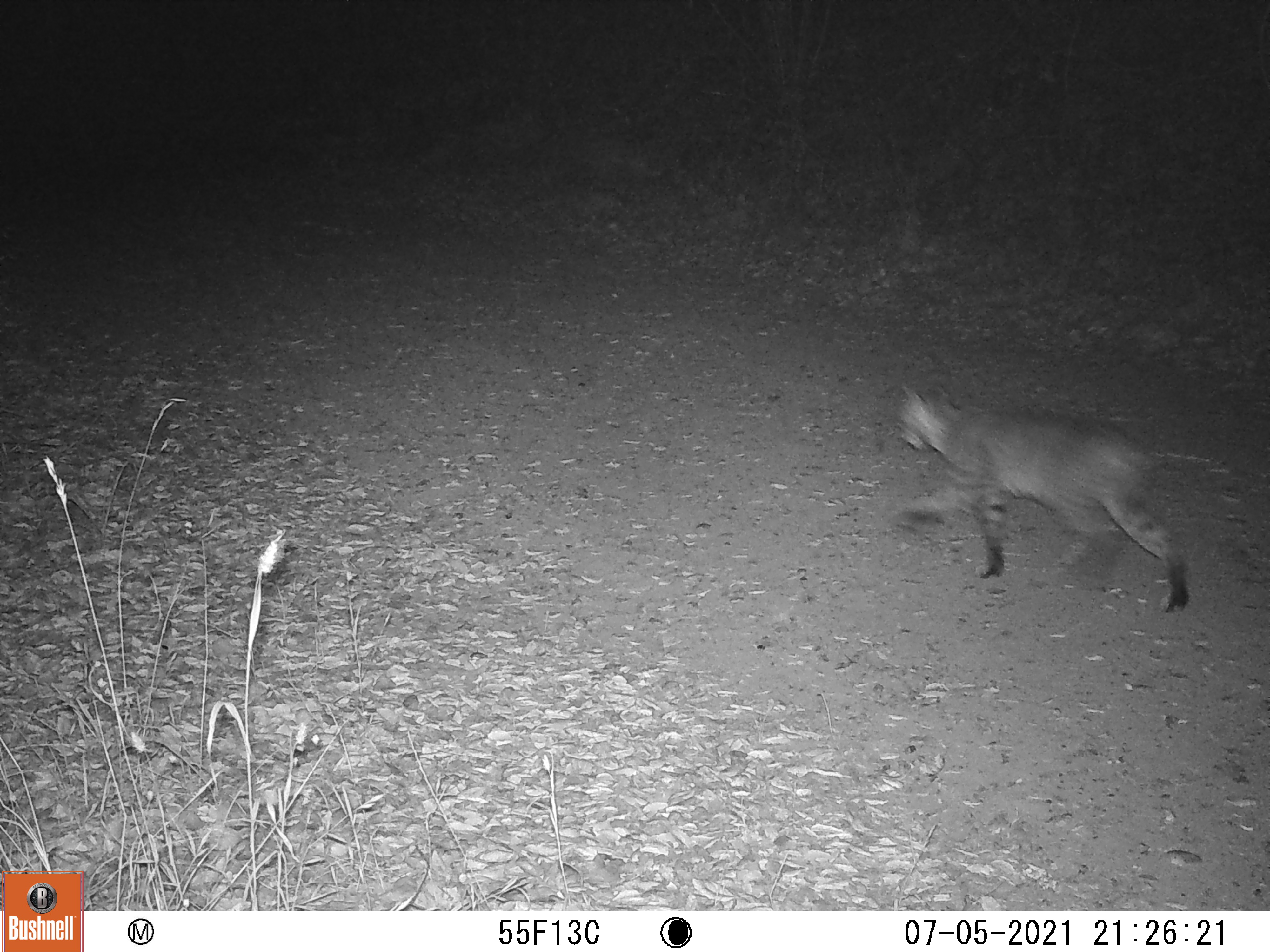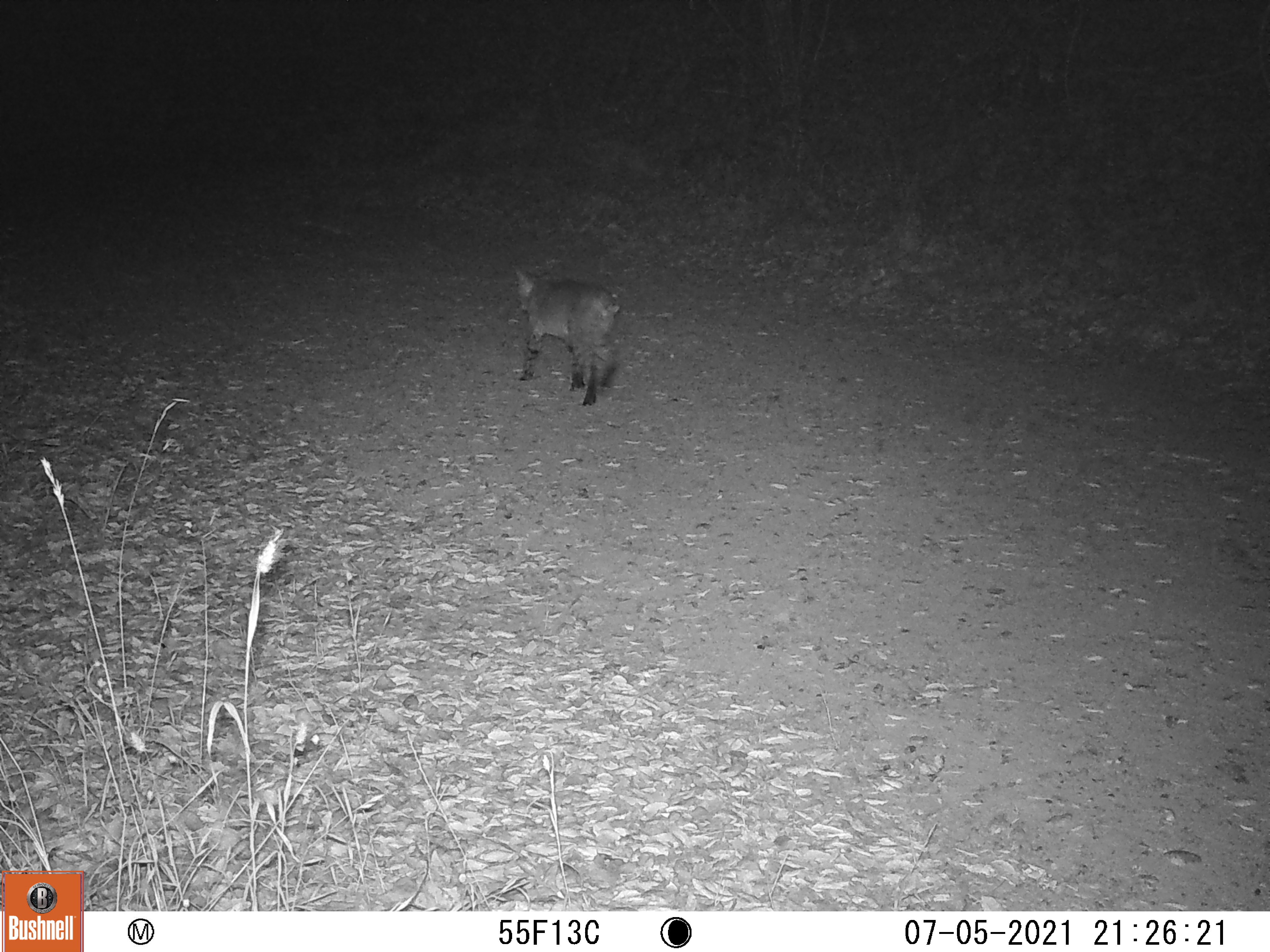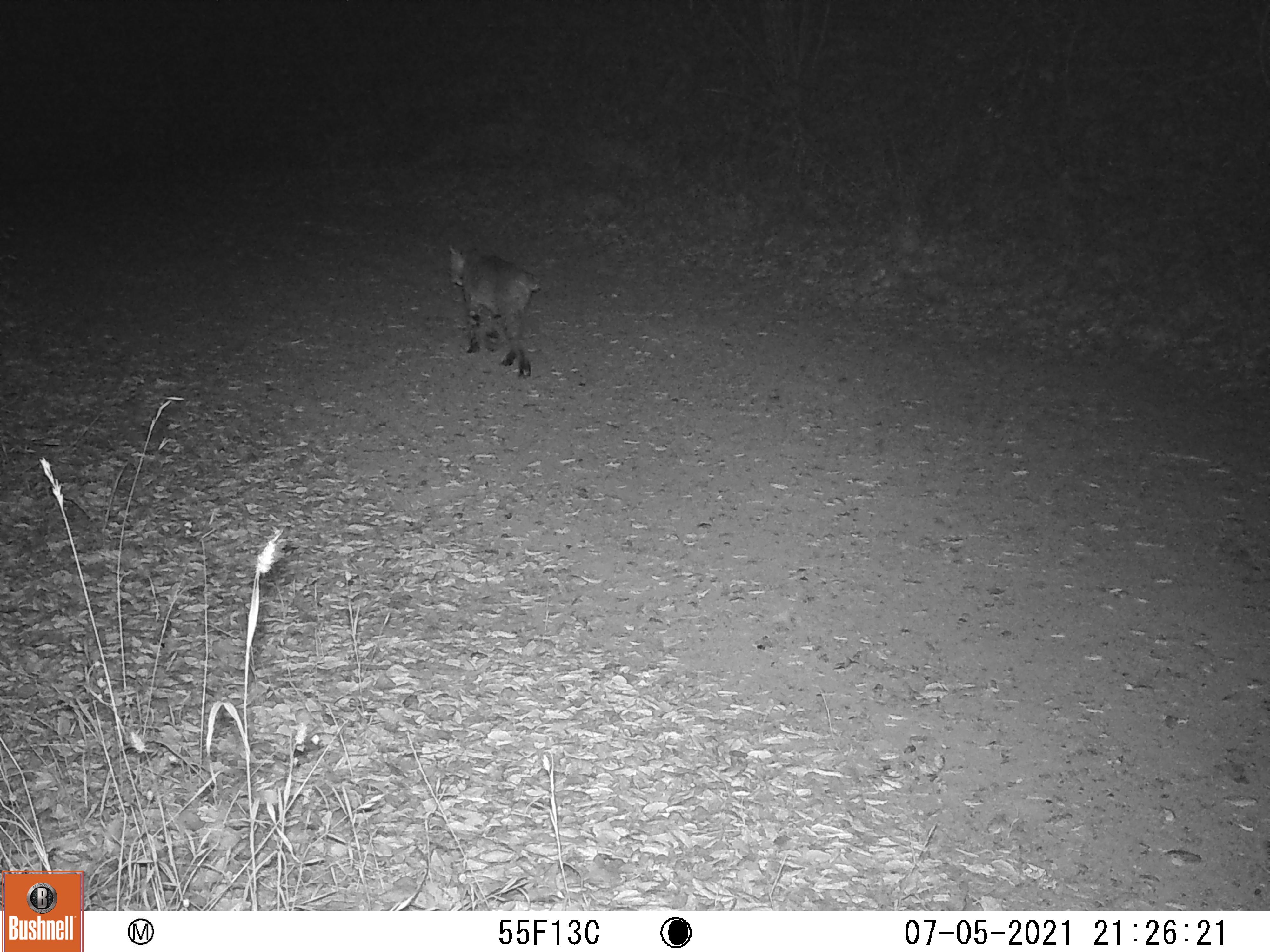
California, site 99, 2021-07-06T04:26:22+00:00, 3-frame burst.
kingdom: Animalia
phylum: Chordata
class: Mammalia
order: Carnivora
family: Felidae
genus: Lynx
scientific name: Lynx rufus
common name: bobcat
Bobcat (Lynx rufus).